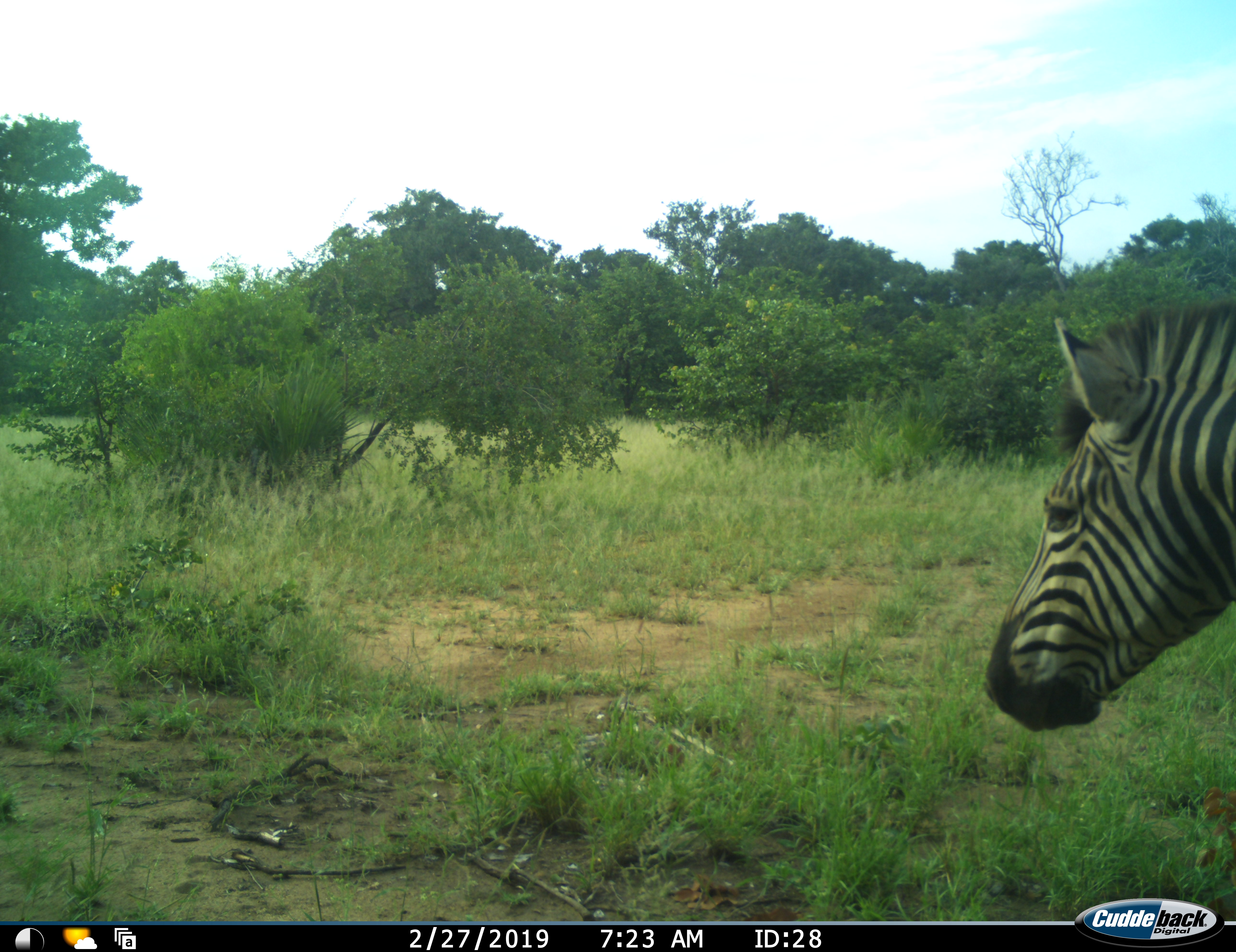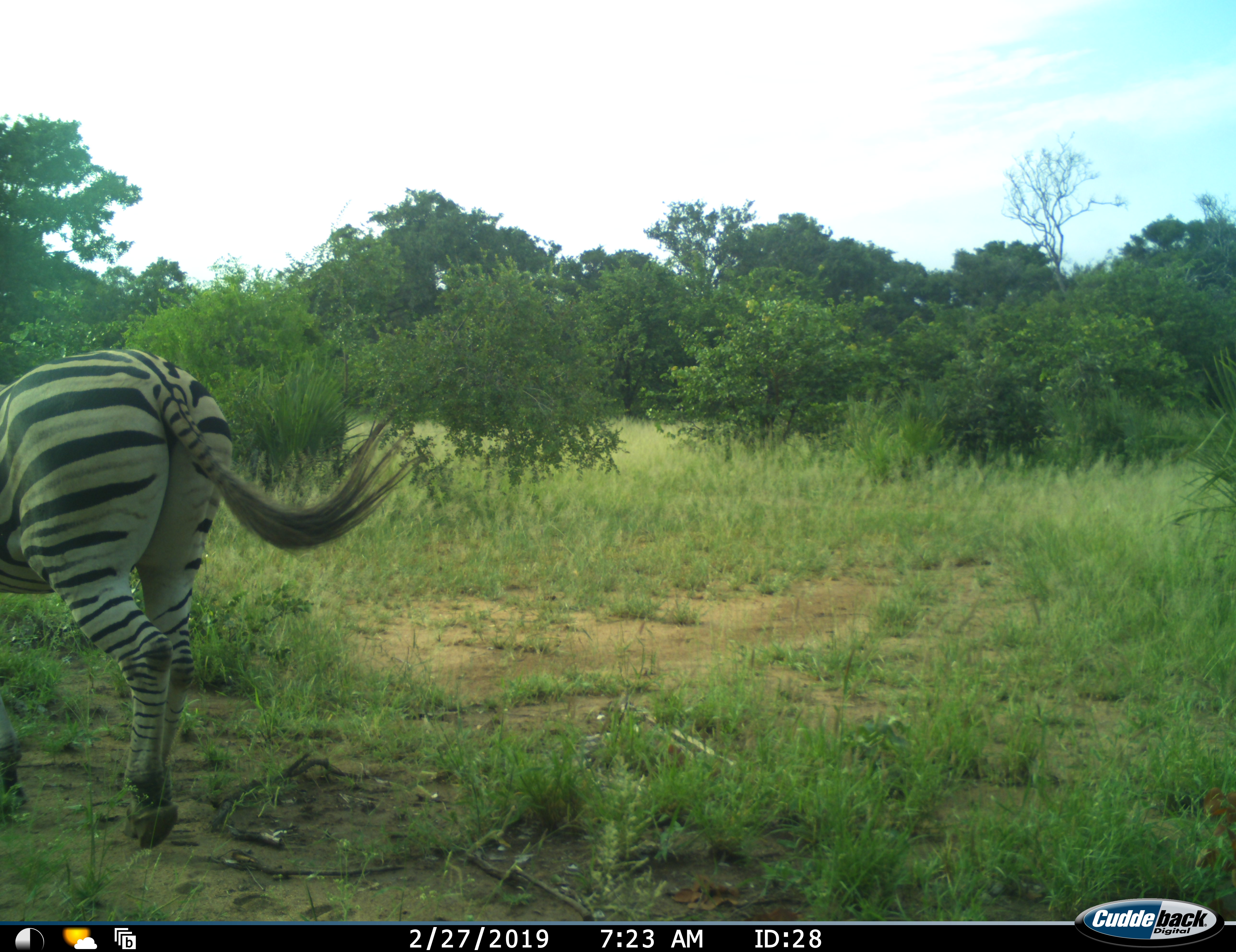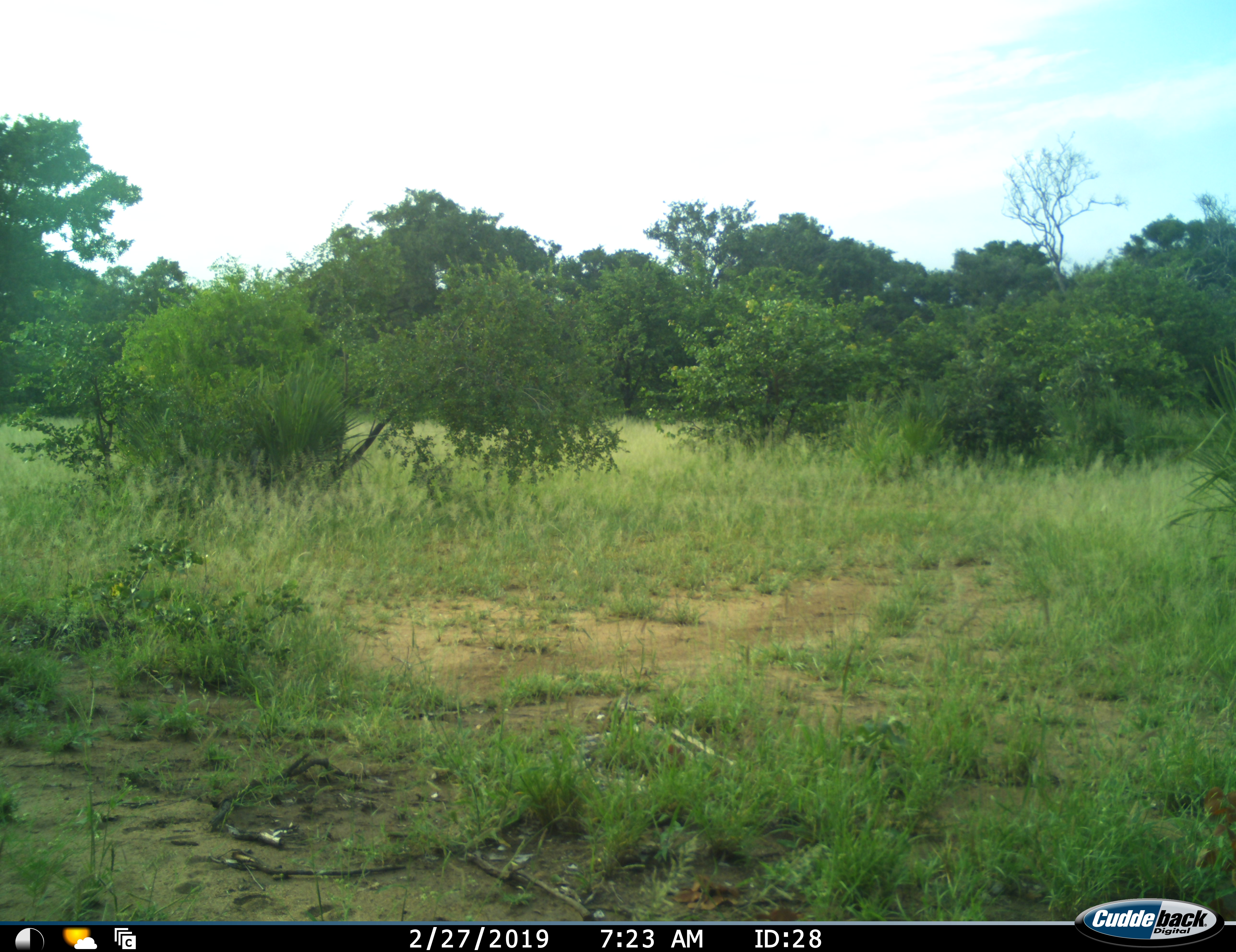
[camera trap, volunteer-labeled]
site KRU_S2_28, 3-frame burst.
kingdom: Animalia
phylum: Chordata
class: Mammalia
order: Perissodactyla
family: Equidae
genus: Equus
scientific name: Equus quagga burchellii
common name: burchell's zebra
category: zebraburchells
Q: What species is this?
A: Zebraburchells (burchell's zebra) (Equus quagga burchellii).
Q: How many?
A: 1.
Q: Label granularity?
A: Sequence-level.